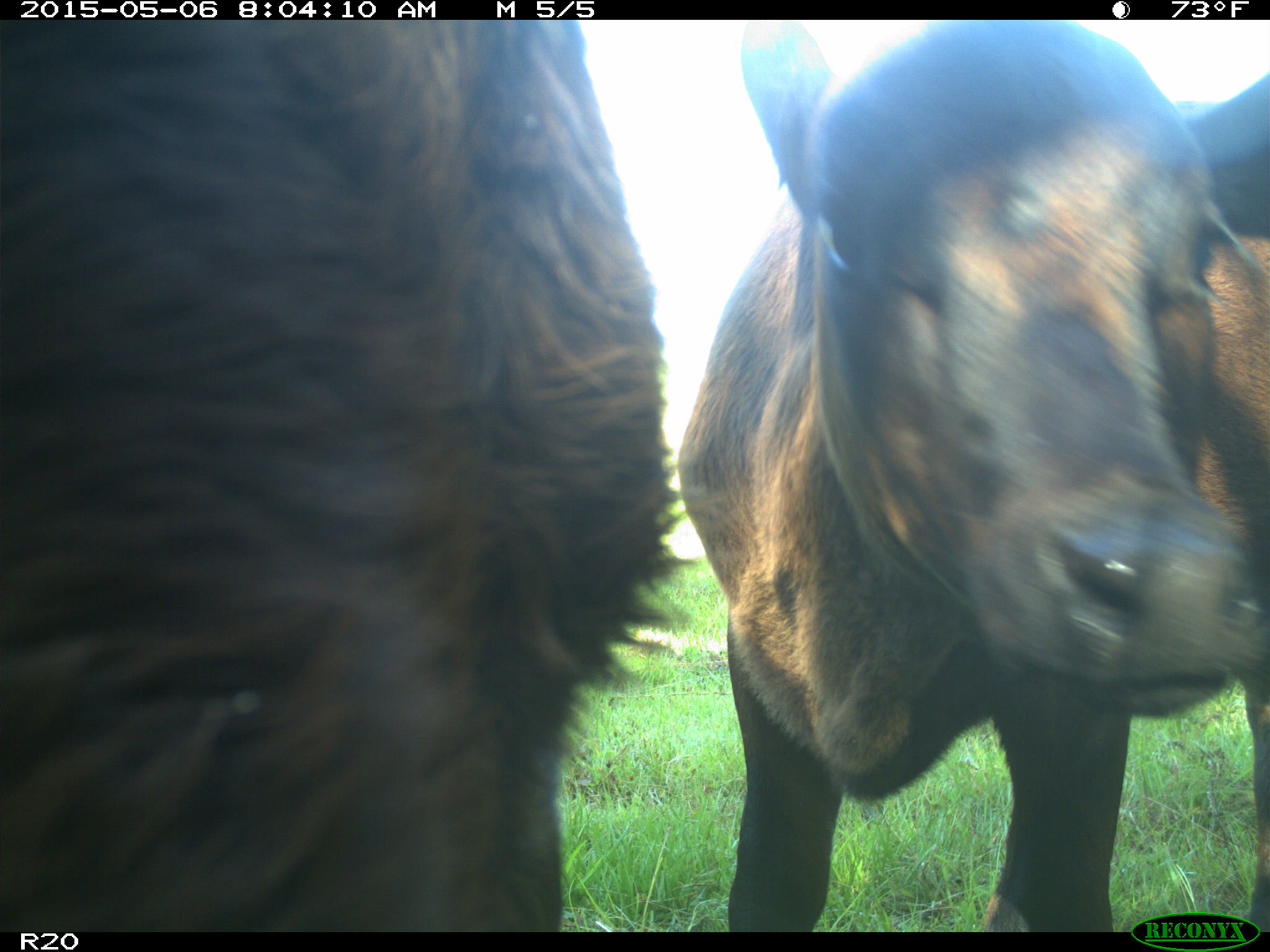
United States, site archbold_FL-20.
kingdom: Animalia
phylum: Chordata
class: Mammalia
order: Artiodactyla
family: Bovidae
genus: Bos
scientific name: Bos taurus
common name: domestic cow